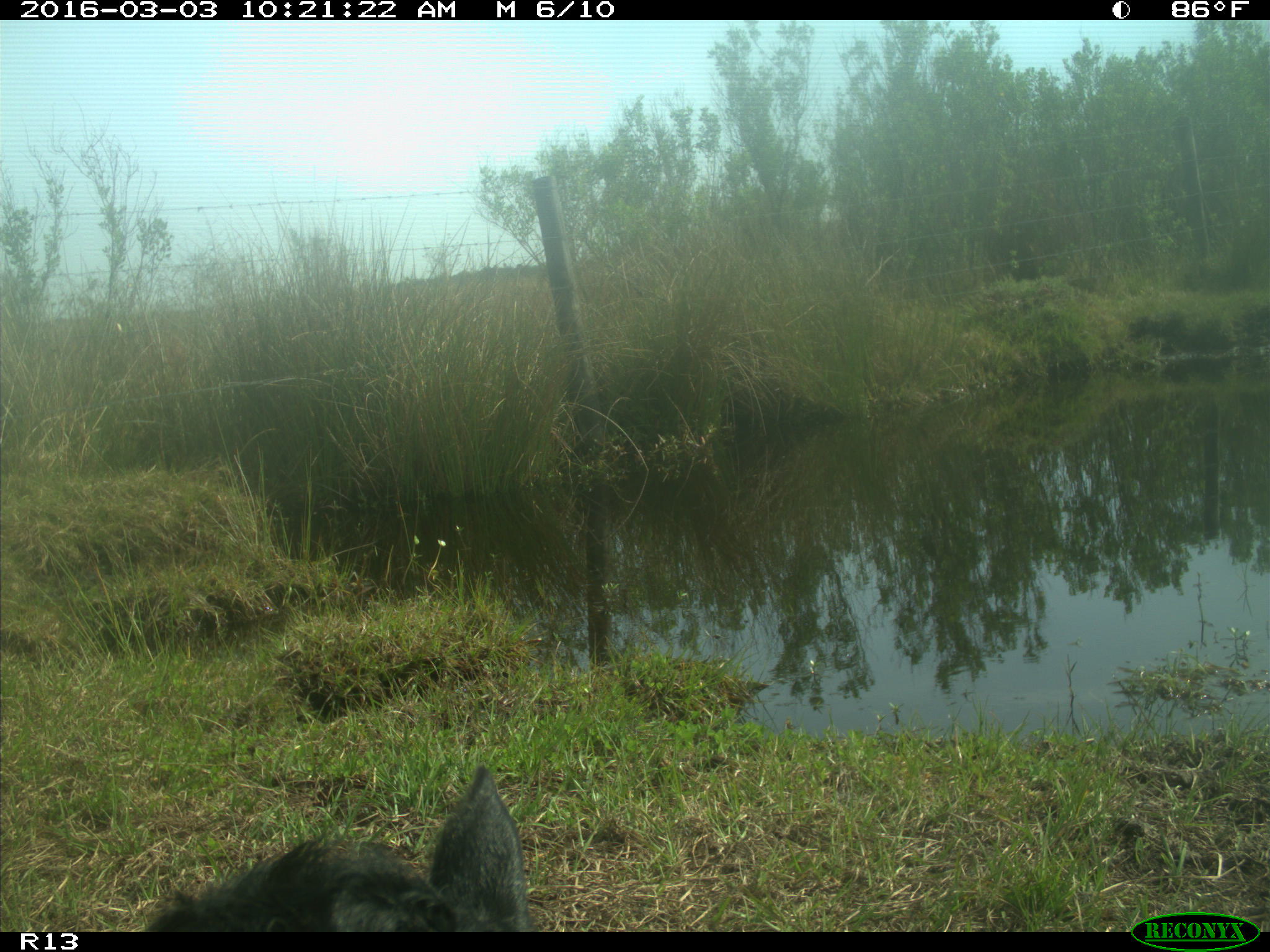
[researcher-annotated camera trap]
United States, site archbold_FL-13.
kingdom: Animalia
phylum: Chordata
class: Mammalia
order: Artiodactyla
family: Bovidae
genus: Bos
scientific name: Bos taurus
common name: domestic cow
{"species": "Bos taurus (domestic cow)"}